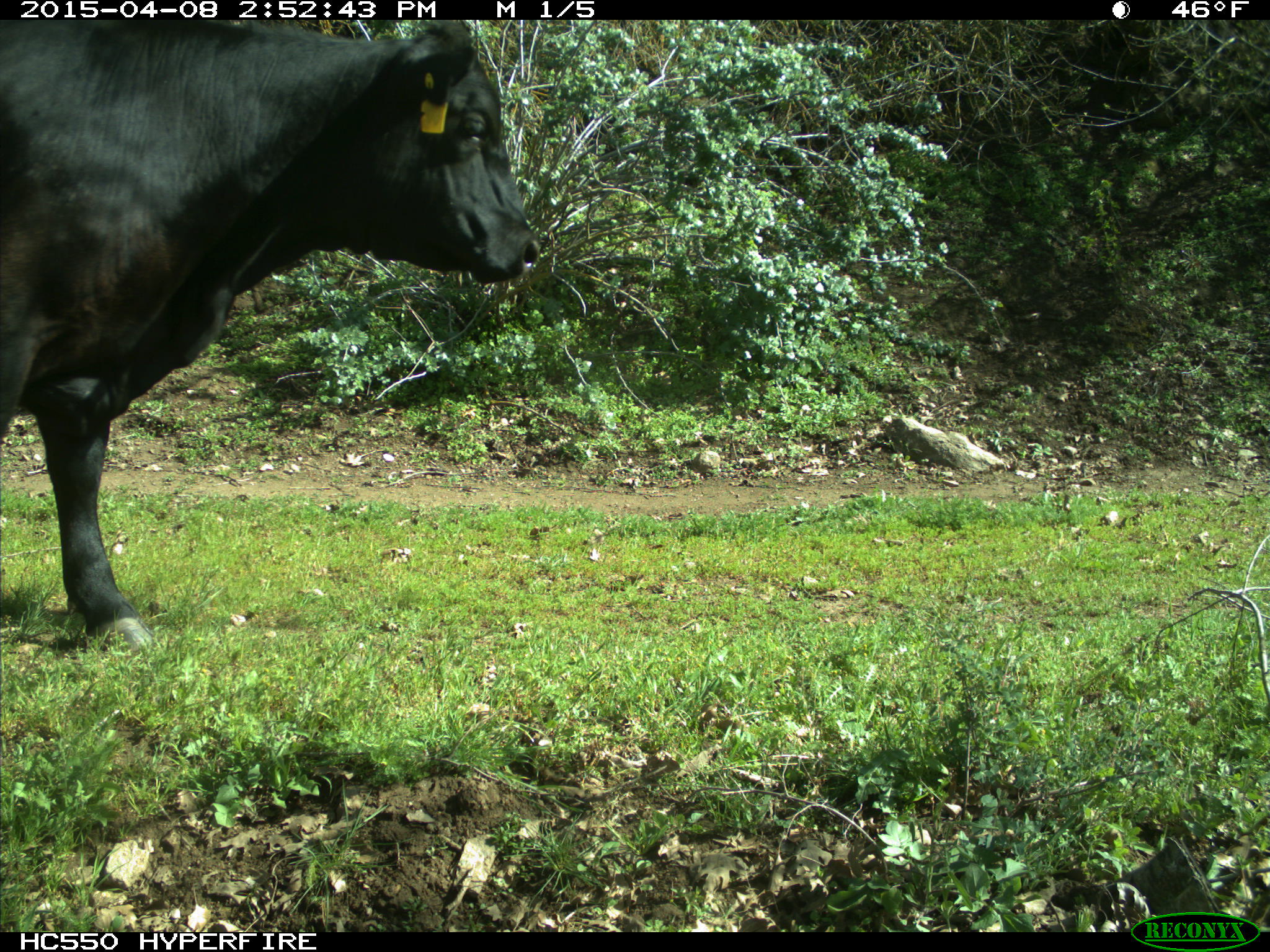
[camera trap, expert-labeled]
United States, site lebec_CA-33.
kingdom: Animalia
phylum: Chordata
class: Mammalia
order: Artiodactyla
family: Bovidae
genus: Bos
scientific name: Bos taurus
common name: domestic cow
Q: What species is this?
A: Bos taurus (domestic cow).